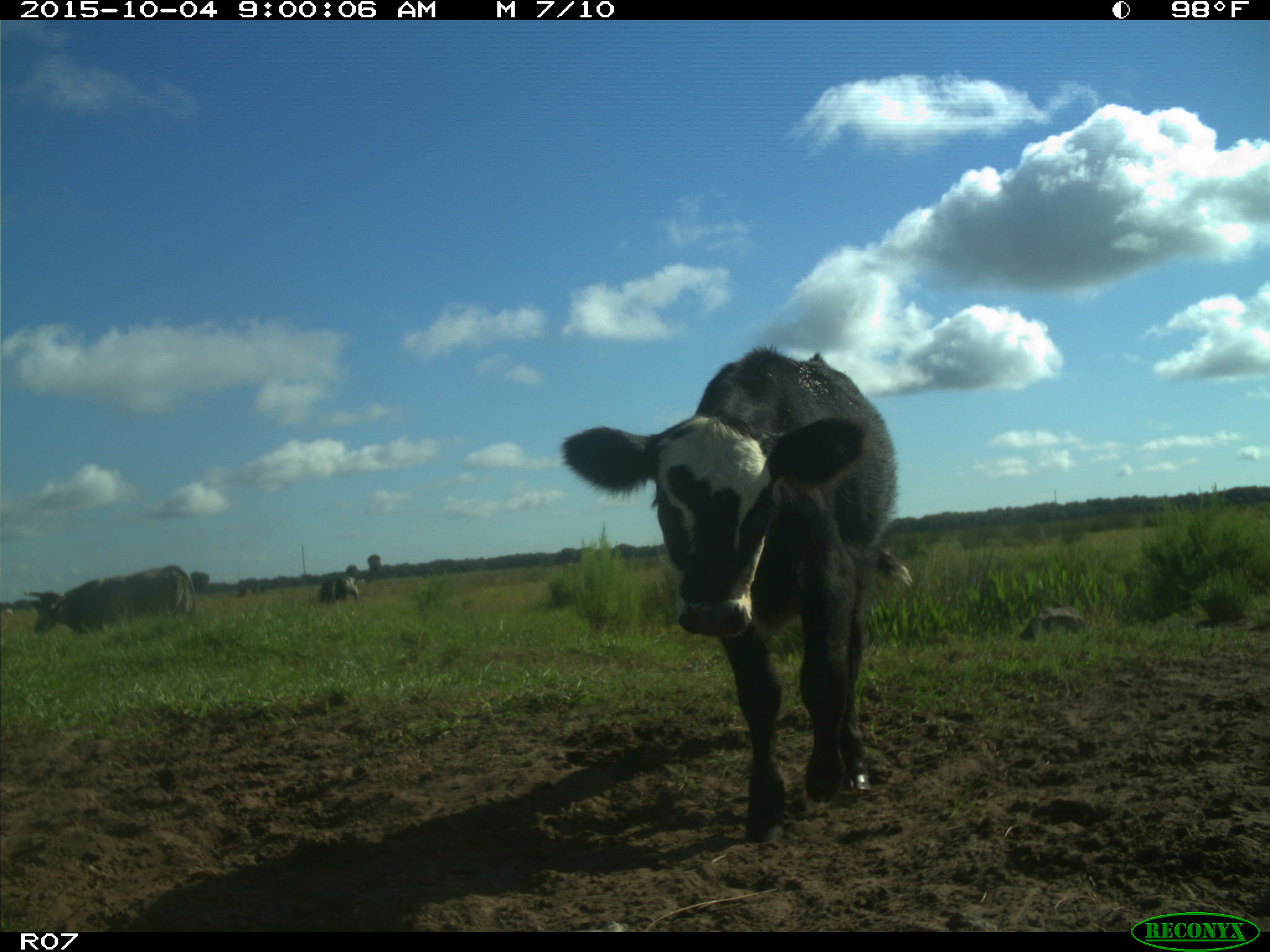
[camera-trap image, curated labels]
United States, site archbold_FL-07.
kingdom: Animalia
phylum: Chordata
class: Mammalia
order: Artiodactyla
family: Bovidae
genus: Bos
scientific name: Bos taurus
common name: domestic cow